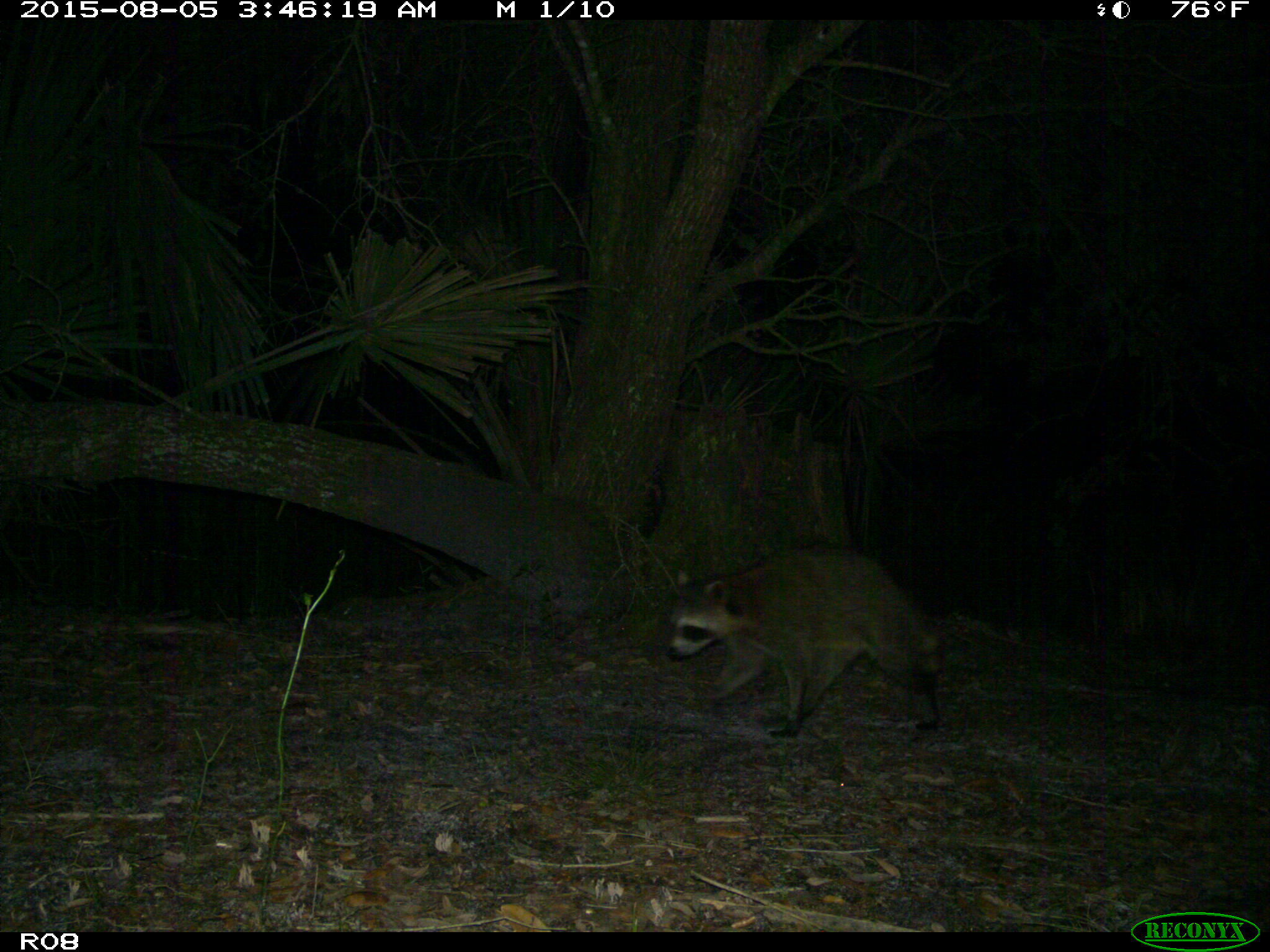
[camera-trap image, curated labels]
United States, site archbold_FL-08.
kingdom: Animalia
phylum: Chordata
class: Mammalia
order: Carnivora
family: Procyonidae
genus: Procyon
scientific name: Procyon lotor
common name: common raccoon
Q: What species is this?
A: Procyon lotor (common raccoon).